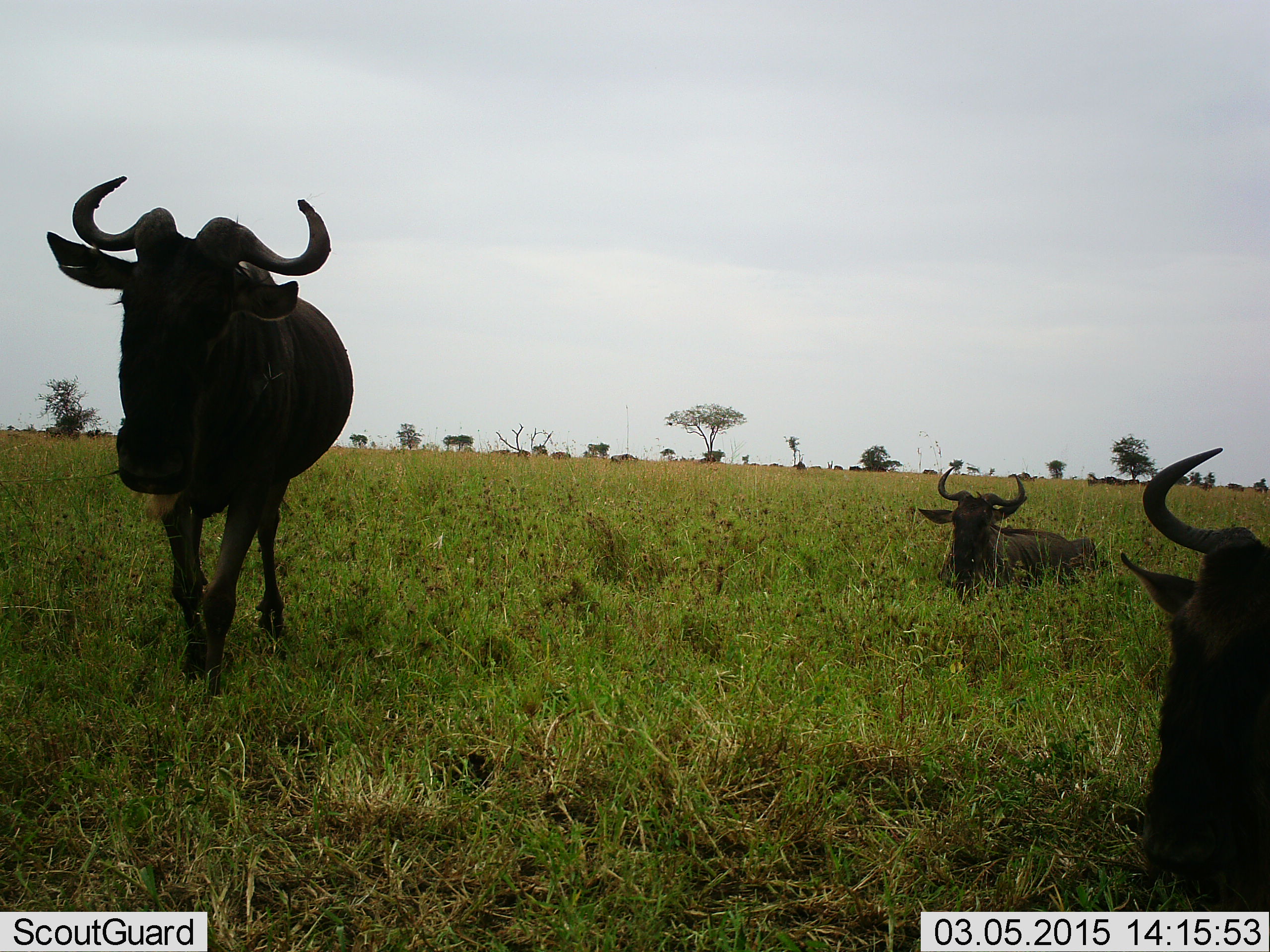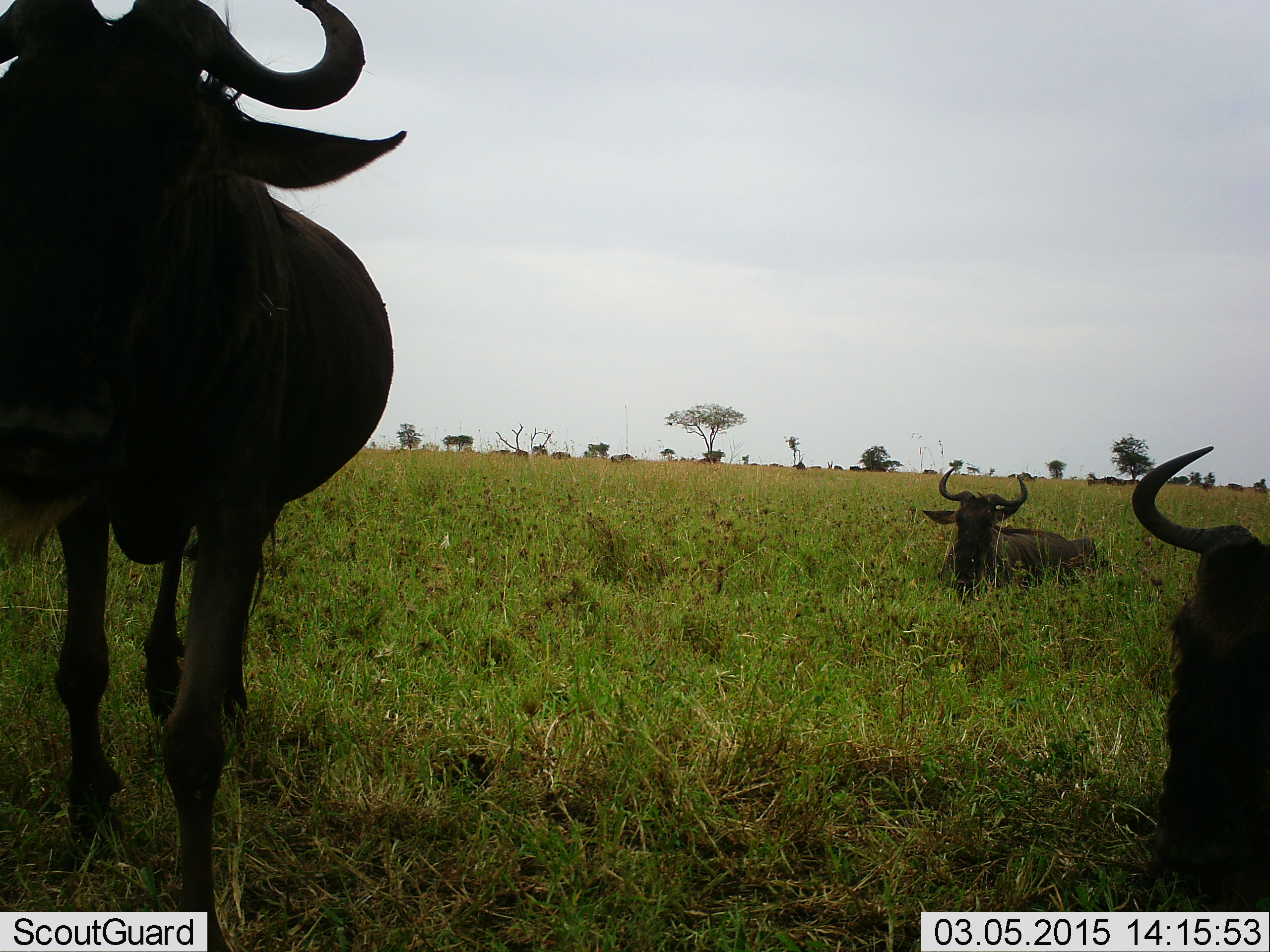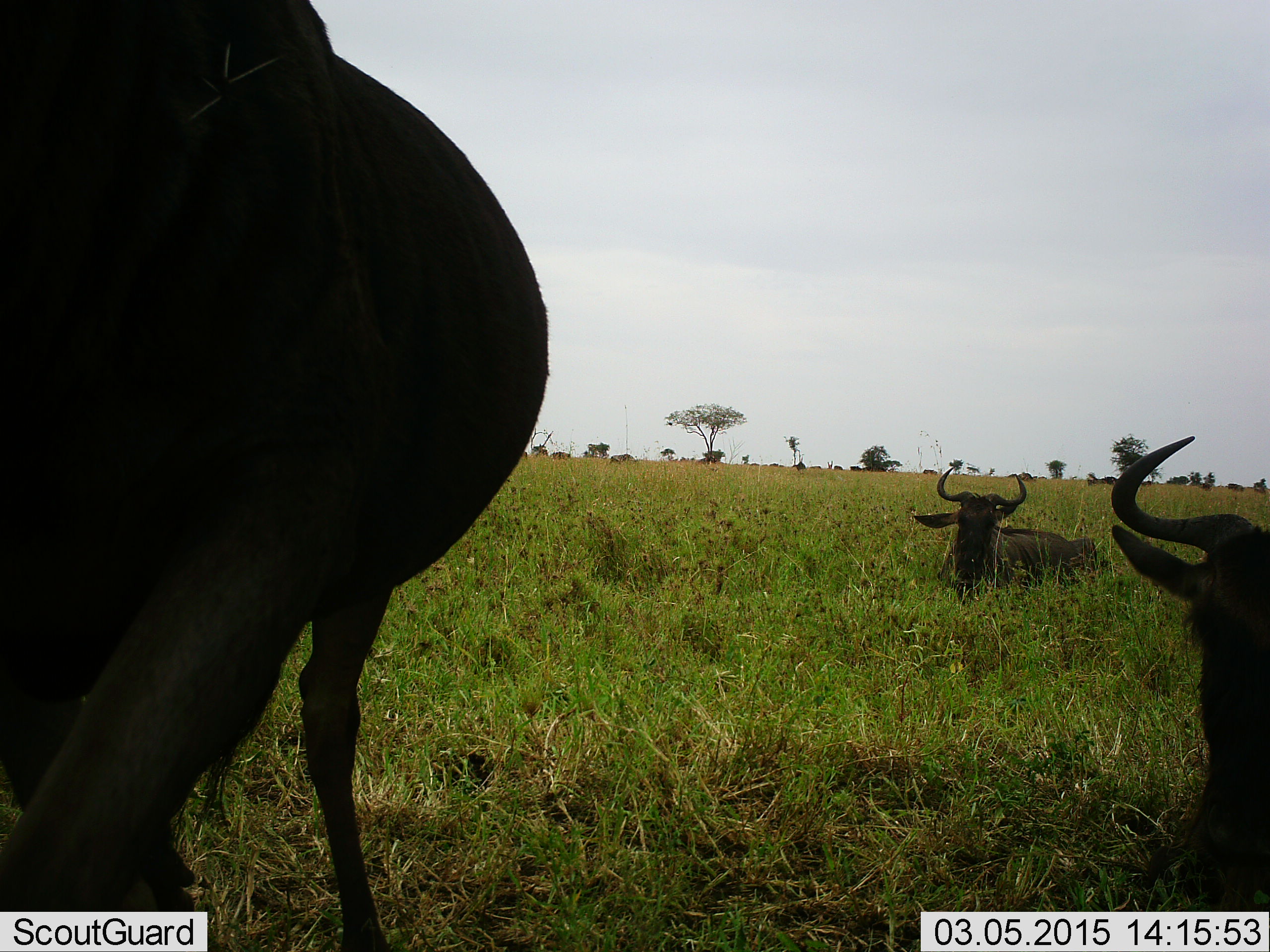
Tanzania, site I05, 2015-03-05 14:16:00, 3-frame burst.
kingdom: Animalia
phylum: Chordata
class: Mammalia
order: Artiodactyla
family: Bovidae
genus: Connochaetes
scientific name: Connochaetes taurinus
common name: blue wildebeest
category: wildebeest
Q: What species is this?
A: Wildebeest (blue wildebeest) (Connochaetes taurinus).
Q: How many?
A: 3.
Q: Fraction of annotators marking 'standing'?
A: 30%.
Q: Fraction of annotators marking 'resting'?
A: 90%.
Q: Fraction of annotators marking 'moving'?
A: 80%.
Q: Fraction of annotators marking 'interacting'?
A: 10%.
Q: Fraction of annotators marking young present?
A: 0%.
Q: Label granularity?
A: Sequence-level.